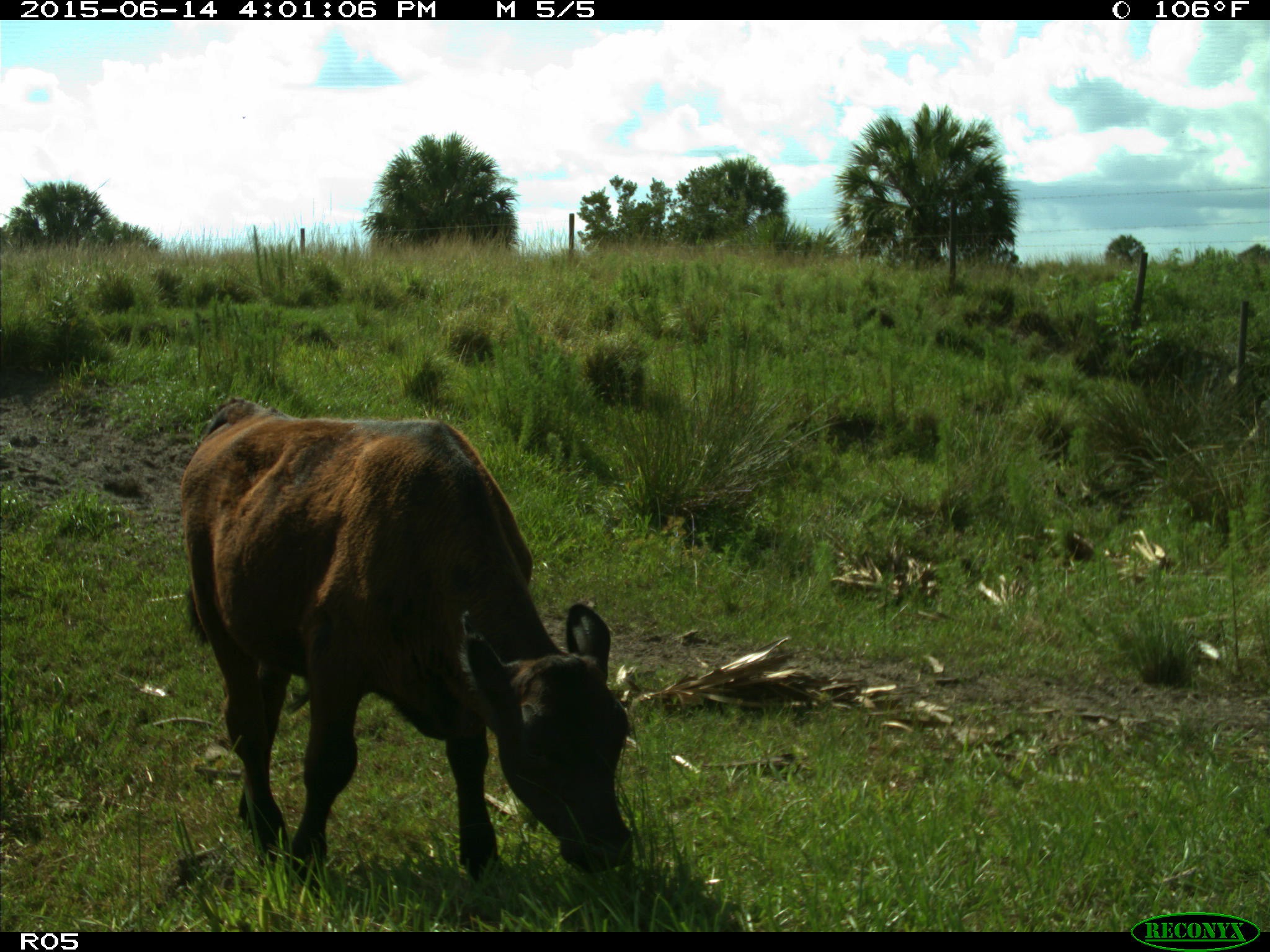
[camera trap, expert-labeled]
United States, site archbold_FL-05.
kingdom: Animalia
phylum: Chordata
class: Mammalia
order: Artiodactyla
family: Bovidae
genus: Bos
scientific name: Bos taurus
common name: domestic cow